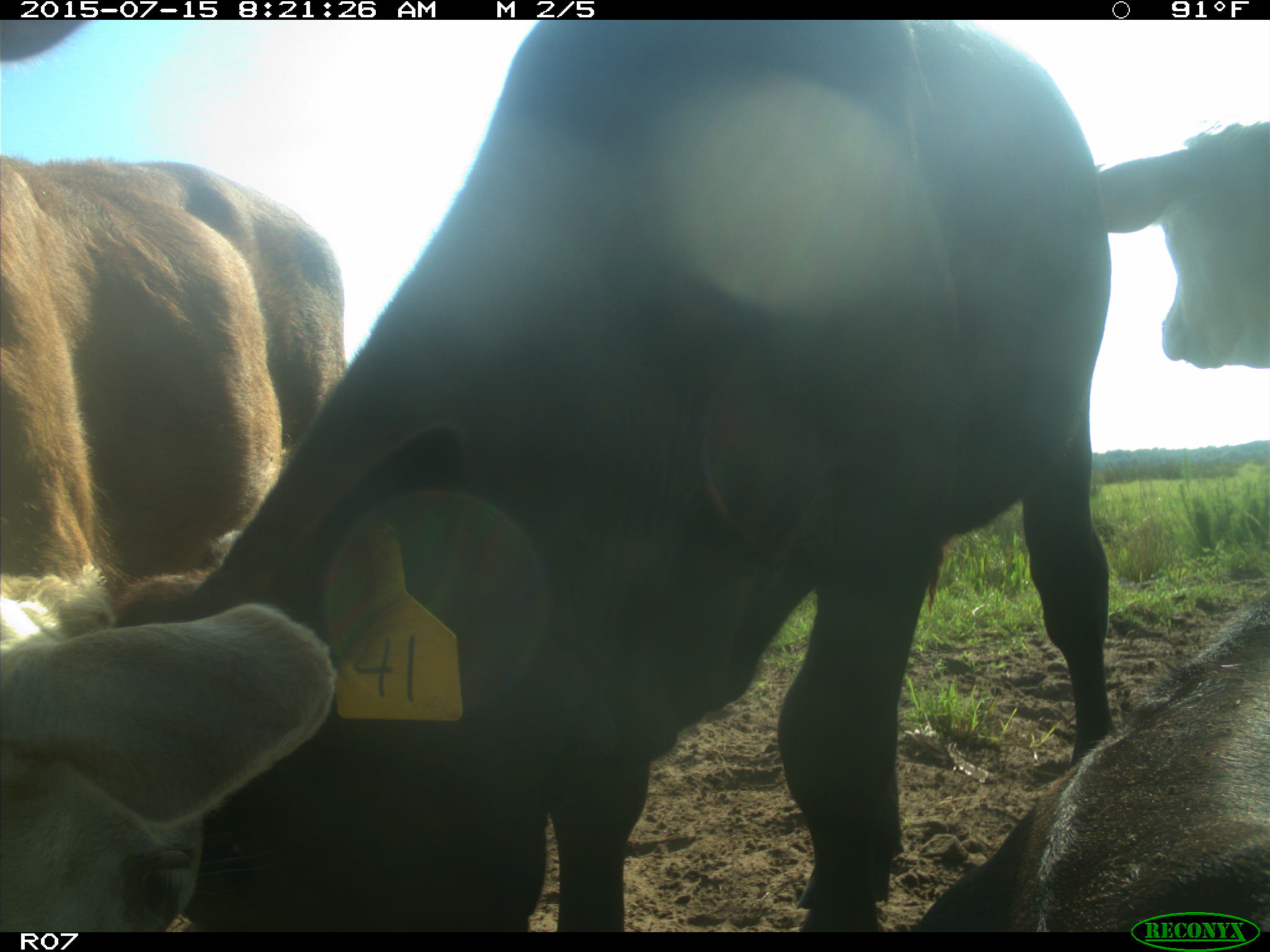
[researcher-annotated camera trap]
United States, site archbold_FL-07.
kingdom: Animalia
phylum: Chordata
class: Mammalia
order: Artiodactyla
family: Bovidae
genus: Bos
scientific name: Bos taurus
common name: domestic cow